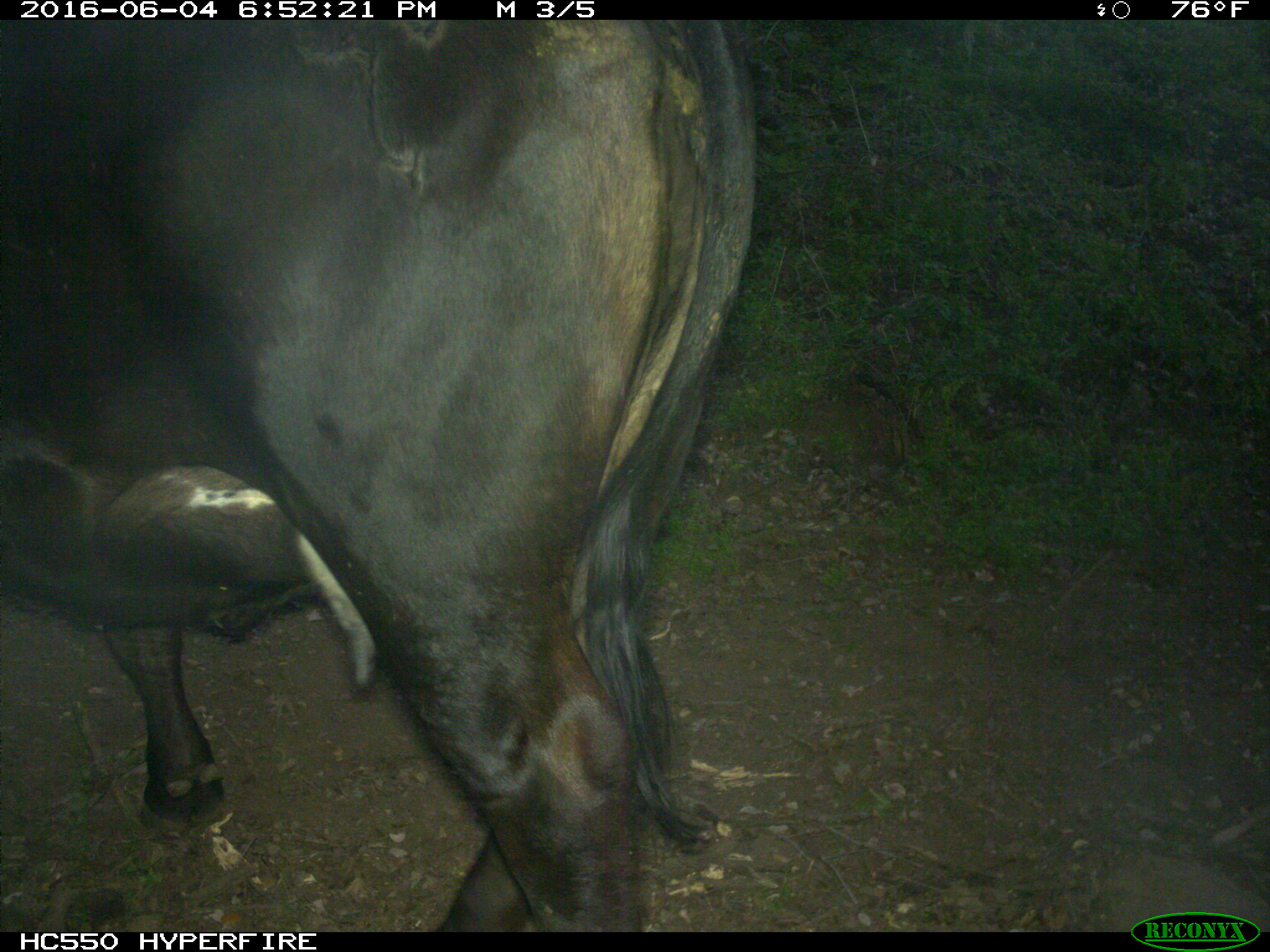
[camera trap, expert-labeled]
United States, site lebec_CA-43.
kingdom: Animalia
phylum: Chordata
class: Mammalia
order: Artiodactyla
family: Bovidae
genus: Bos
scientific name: Bos taurus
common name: domestic cow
Bos taurus (domestic cow).